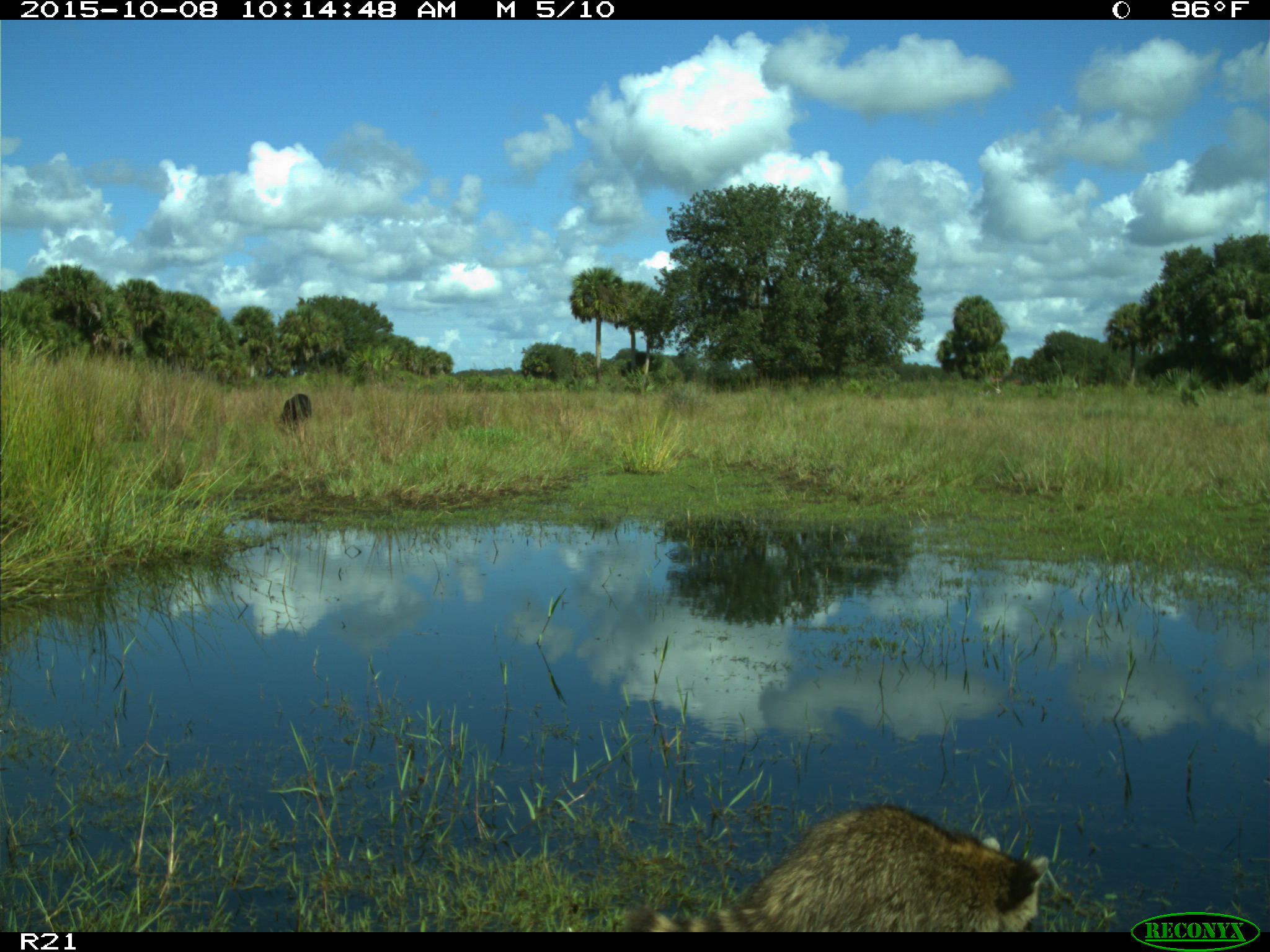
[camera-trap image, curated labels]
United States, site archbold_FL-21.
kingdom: Animalia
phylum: Chordata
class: Mammalia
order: Carnivora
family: Procyonidae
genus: Procyon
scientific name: Procyon lotor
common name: common raccoon